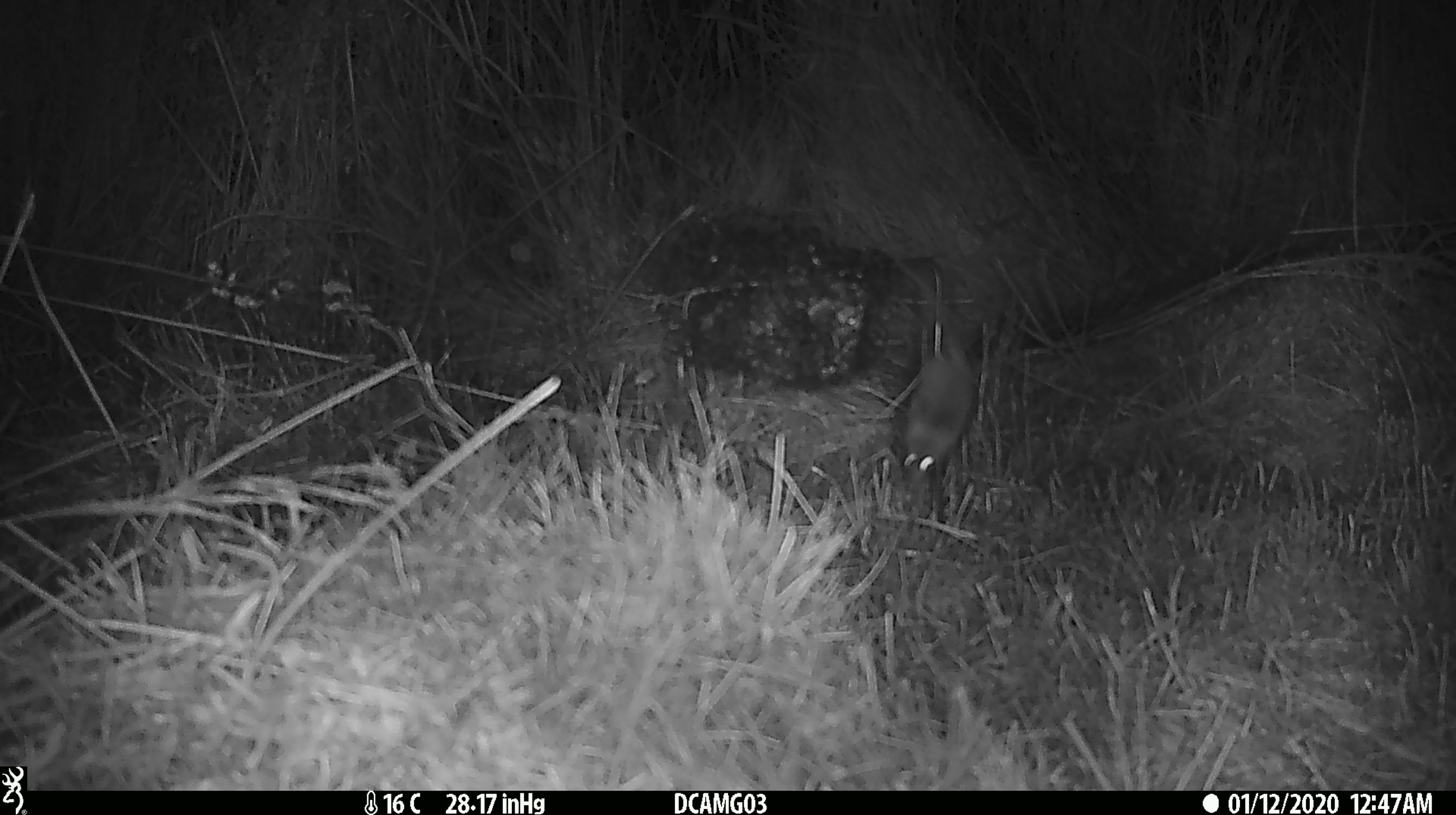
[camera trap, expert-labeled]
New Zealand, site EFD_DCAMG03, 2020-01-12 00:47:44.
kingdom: Animalia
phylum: Chordata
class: Mammalia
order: Rodentia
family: Muridae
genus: Mus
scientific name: Mus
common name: mouse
Mouse (Mus).